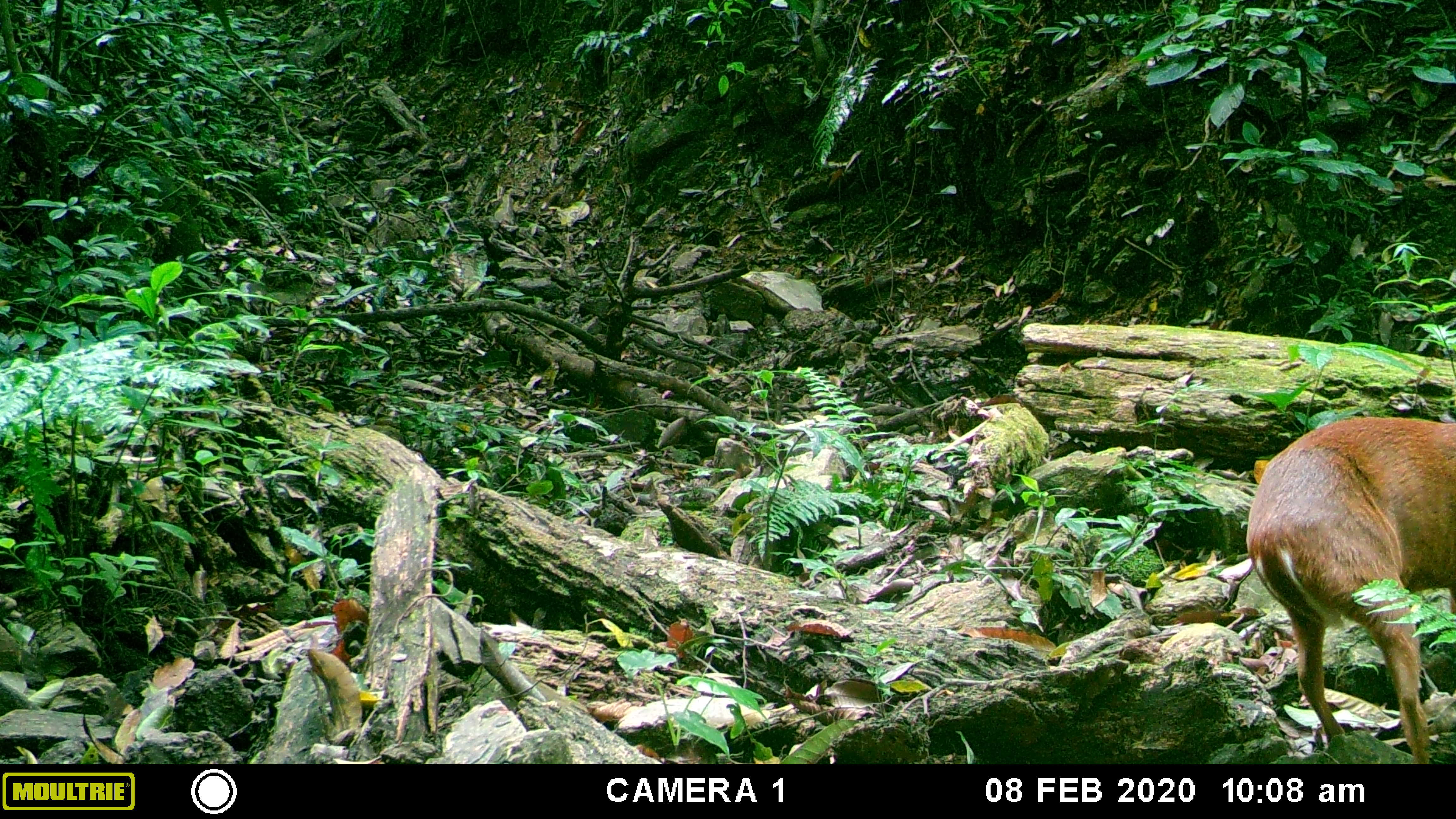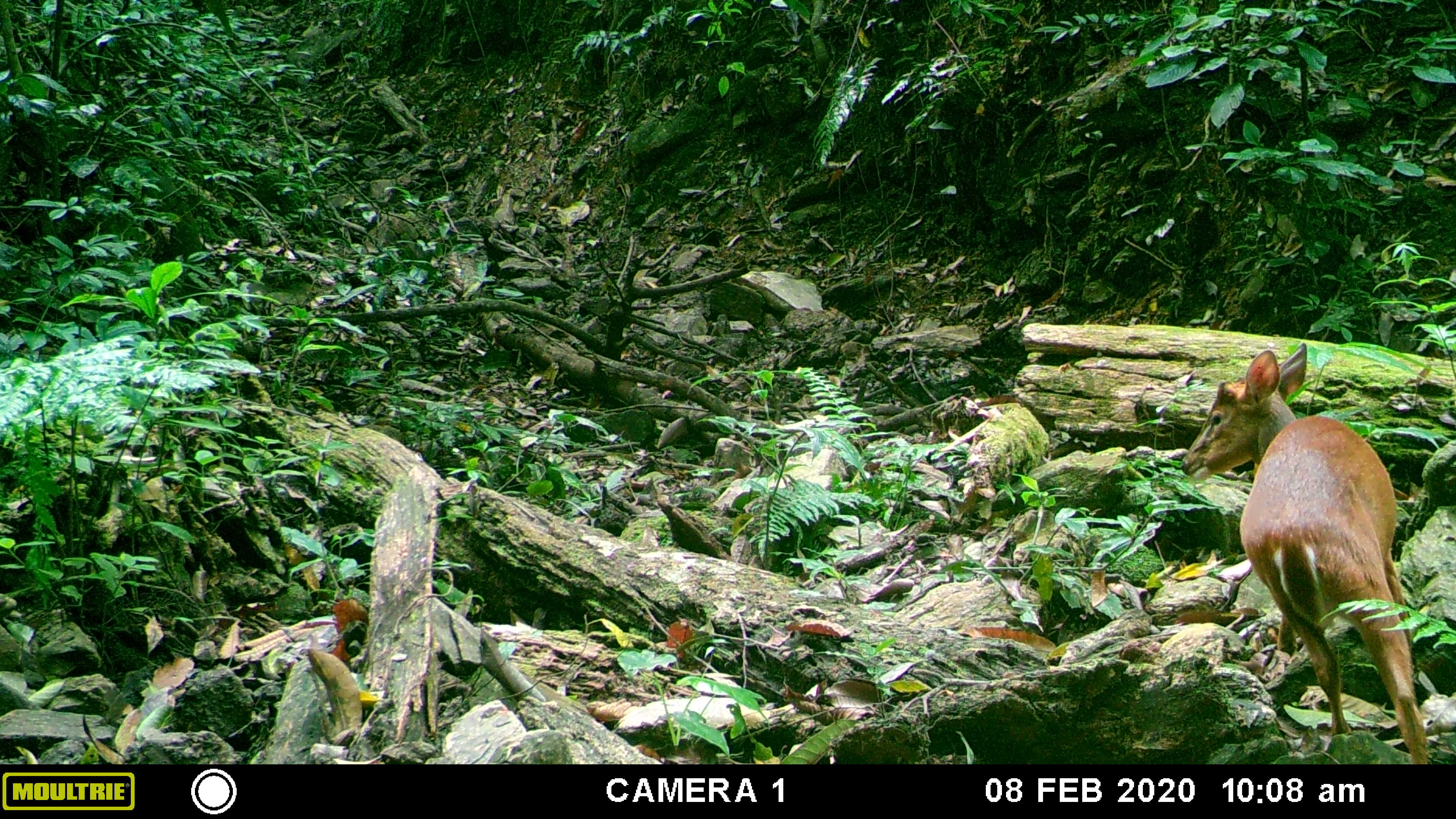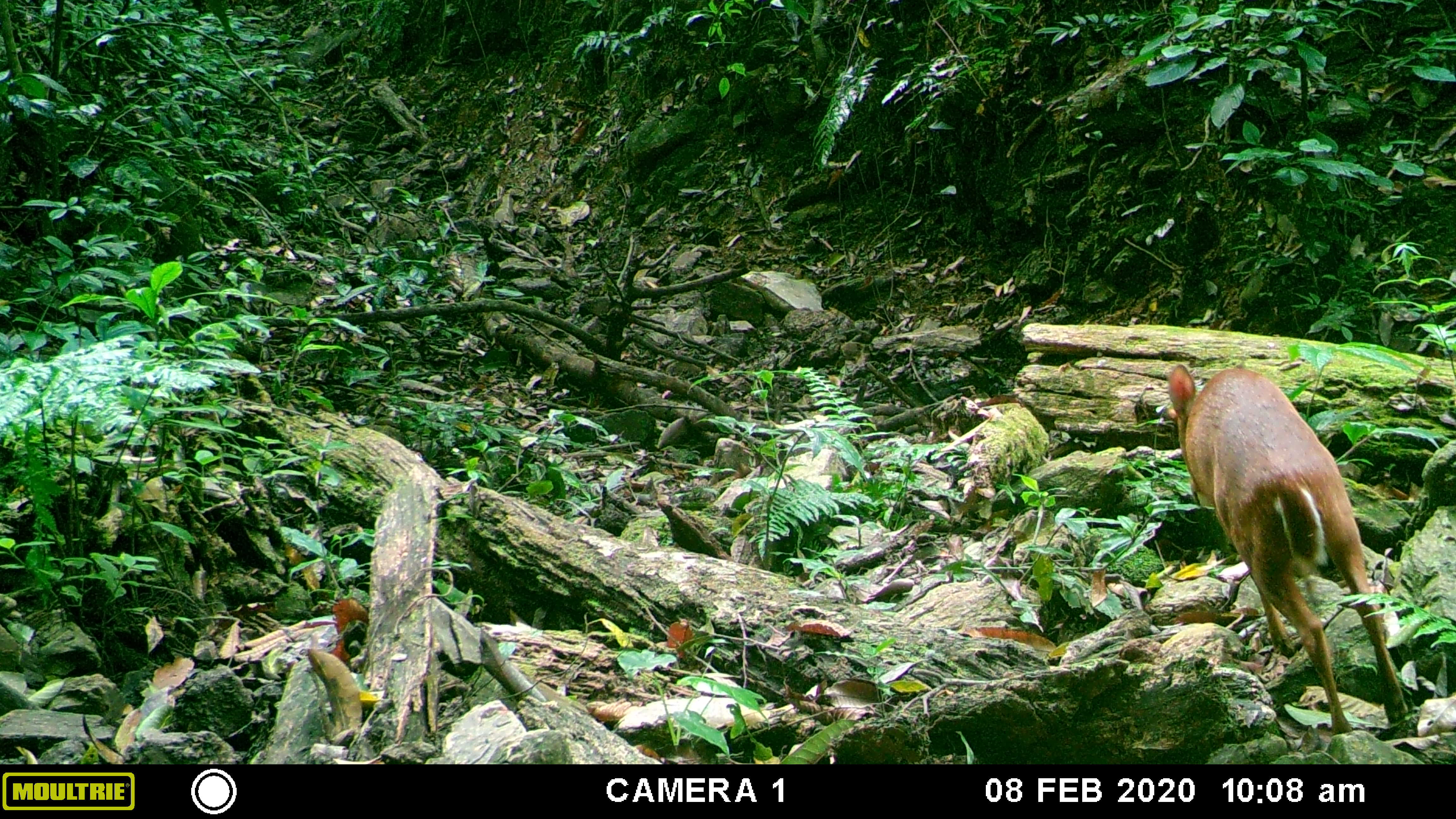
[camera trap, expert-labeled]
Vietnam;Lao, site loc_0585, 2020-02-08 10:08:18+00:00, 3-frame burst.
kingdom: Animalia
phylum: Chordata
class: Mammalia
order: Artiodactyla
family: Cervidae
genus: Muntiacus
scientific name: Muntiacus muntjak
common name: red muntjac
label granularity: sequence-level